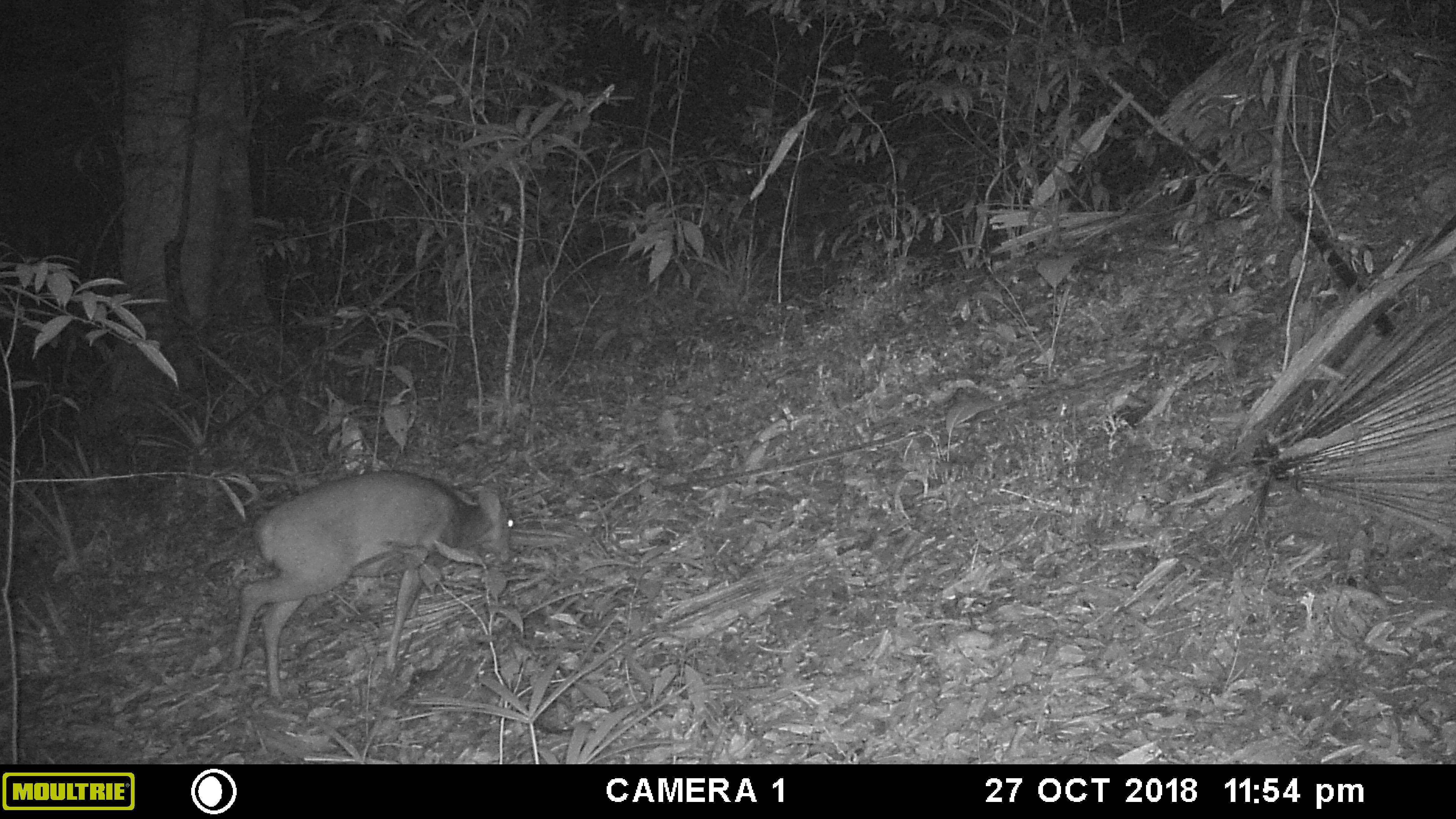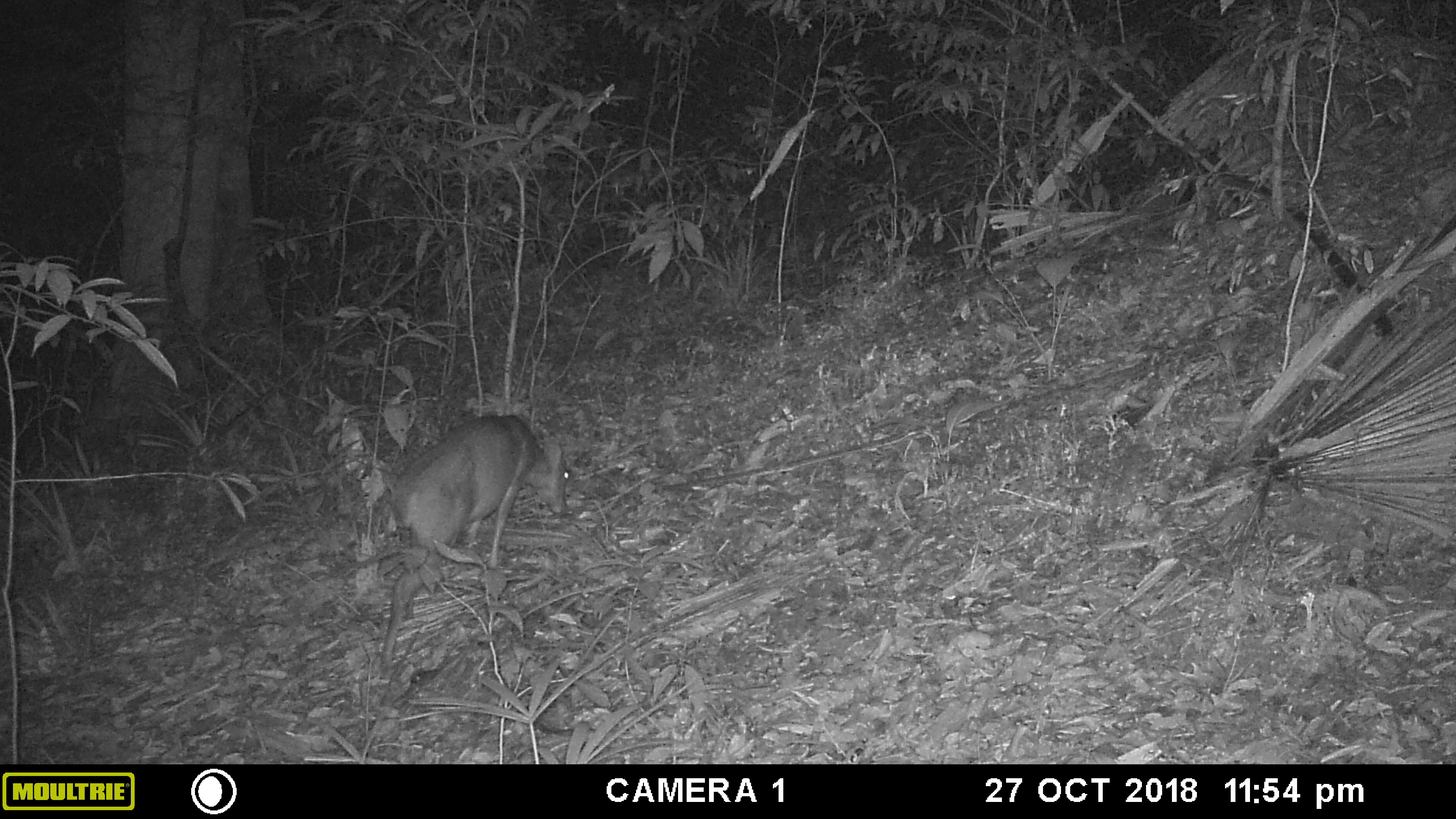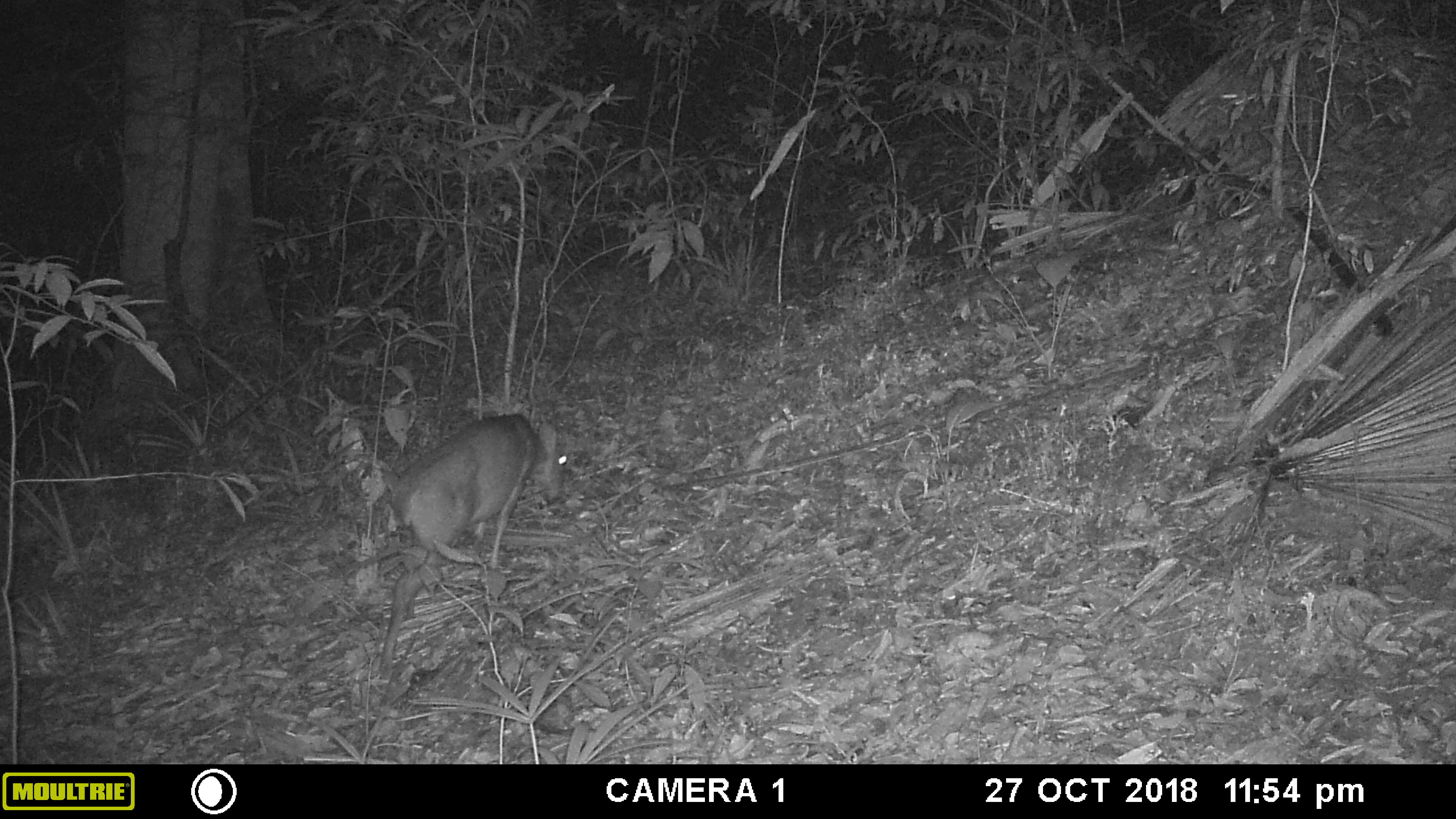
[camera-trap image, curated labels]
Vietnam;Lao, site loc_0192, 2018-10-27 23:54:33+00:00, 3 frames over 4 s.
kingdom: Animalia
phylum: Chordata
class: Mammalia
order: Artiodactyla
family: Cervidae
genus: Muntiacus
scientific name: Muntiacus vuquangensis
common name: large-antlered muntjac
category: large antlered muntjac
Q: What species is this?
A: Large antlered muntjac (large-antlered muntjac) (Muntiacus vuquangensis).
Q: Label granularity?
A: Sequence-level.